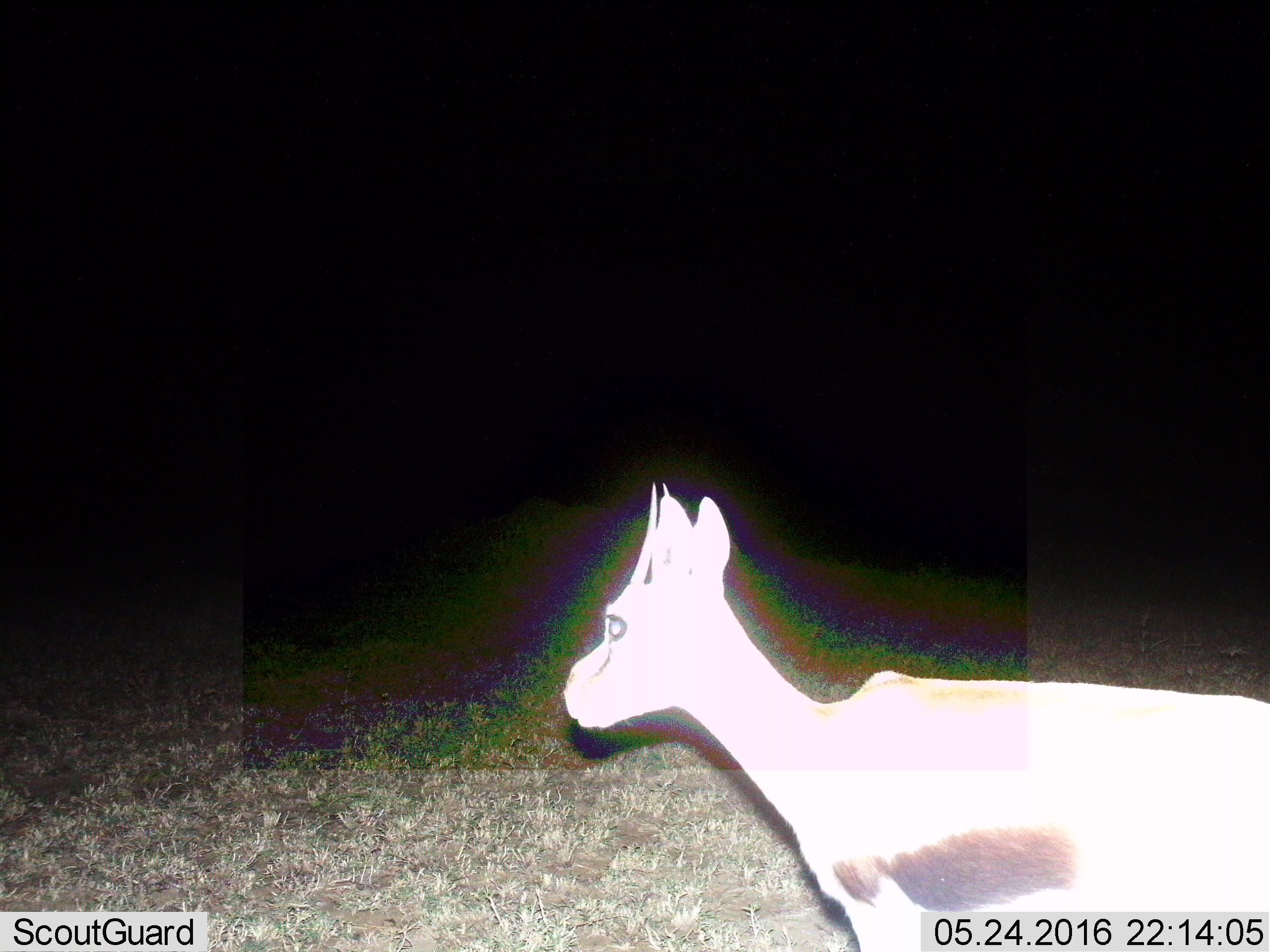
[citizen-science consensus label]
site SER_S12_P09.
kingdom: Animalia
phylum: Chordata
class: Mammalia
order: Artiodactyla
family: Bovidae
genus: Eudorcas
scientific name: Eudorcas thomsonii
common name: thomson's gazelle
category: gazellethomsons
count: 1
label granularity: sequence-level